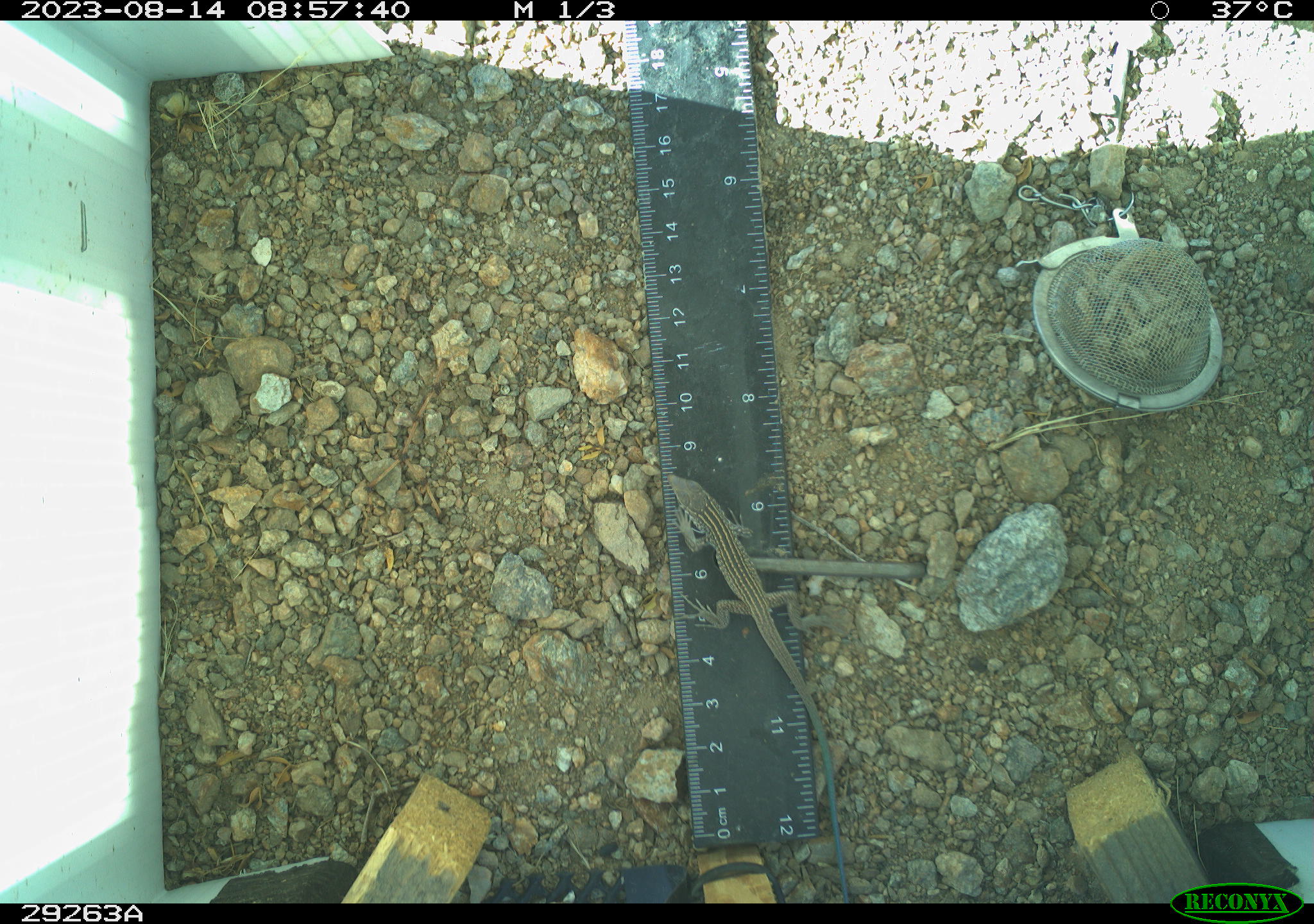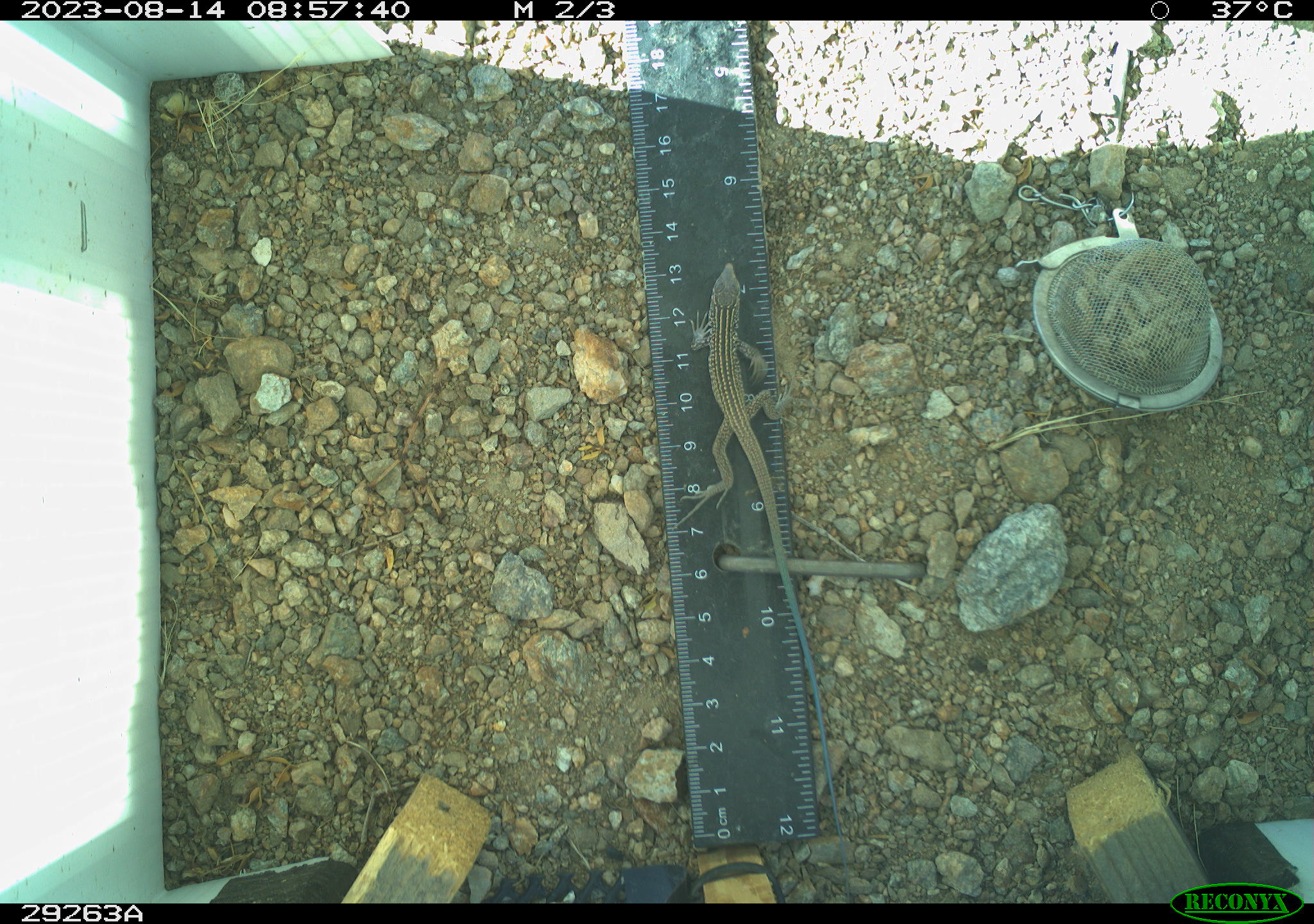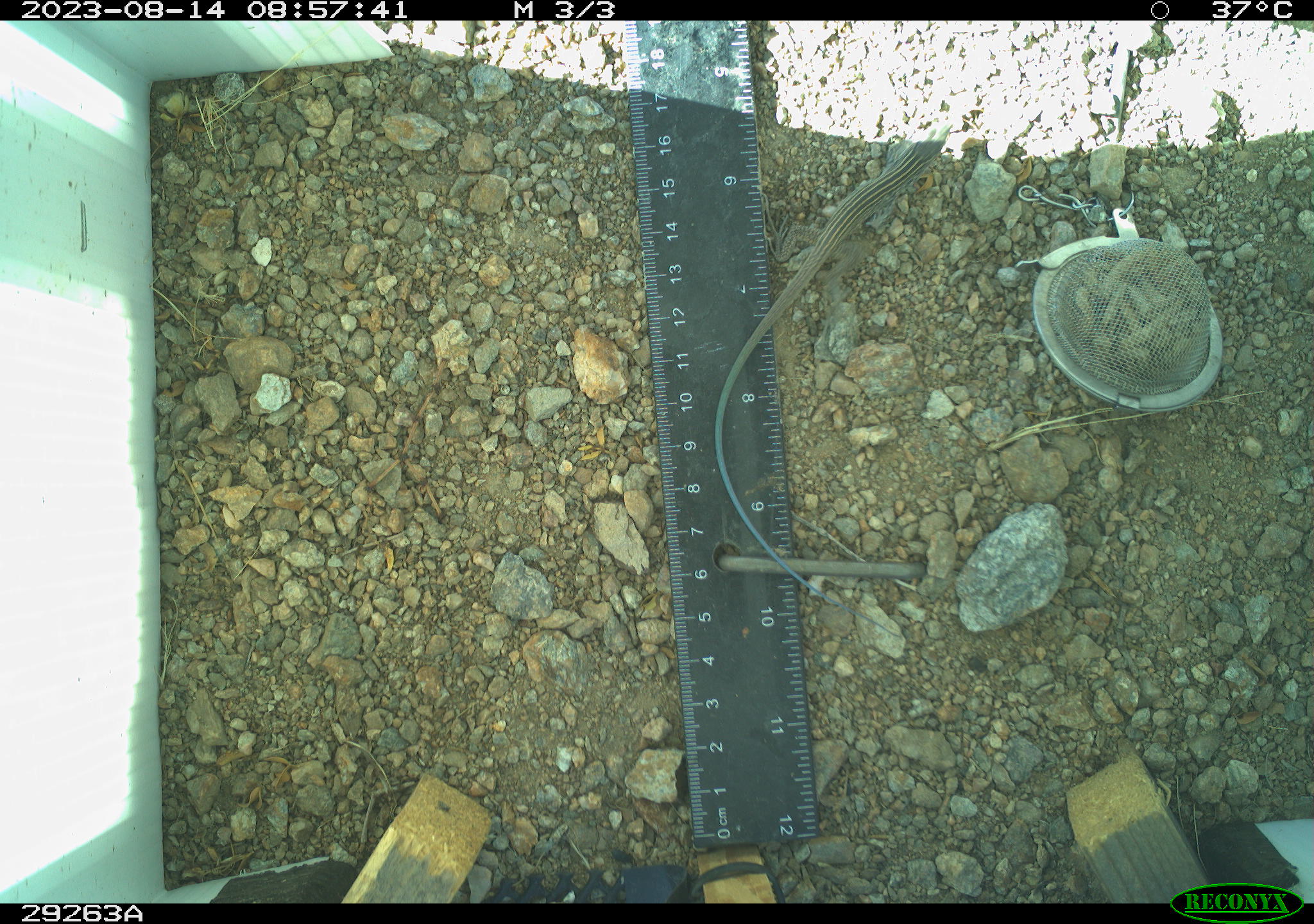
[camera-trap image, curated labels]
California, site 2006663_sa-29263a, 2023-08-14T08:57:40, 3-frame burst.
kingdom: Animalia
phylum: Chordata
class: Reptilia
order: Squamata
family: Teiidae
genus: Aspidoscelis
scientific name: Aspidoscelis tigris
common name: western whiptail